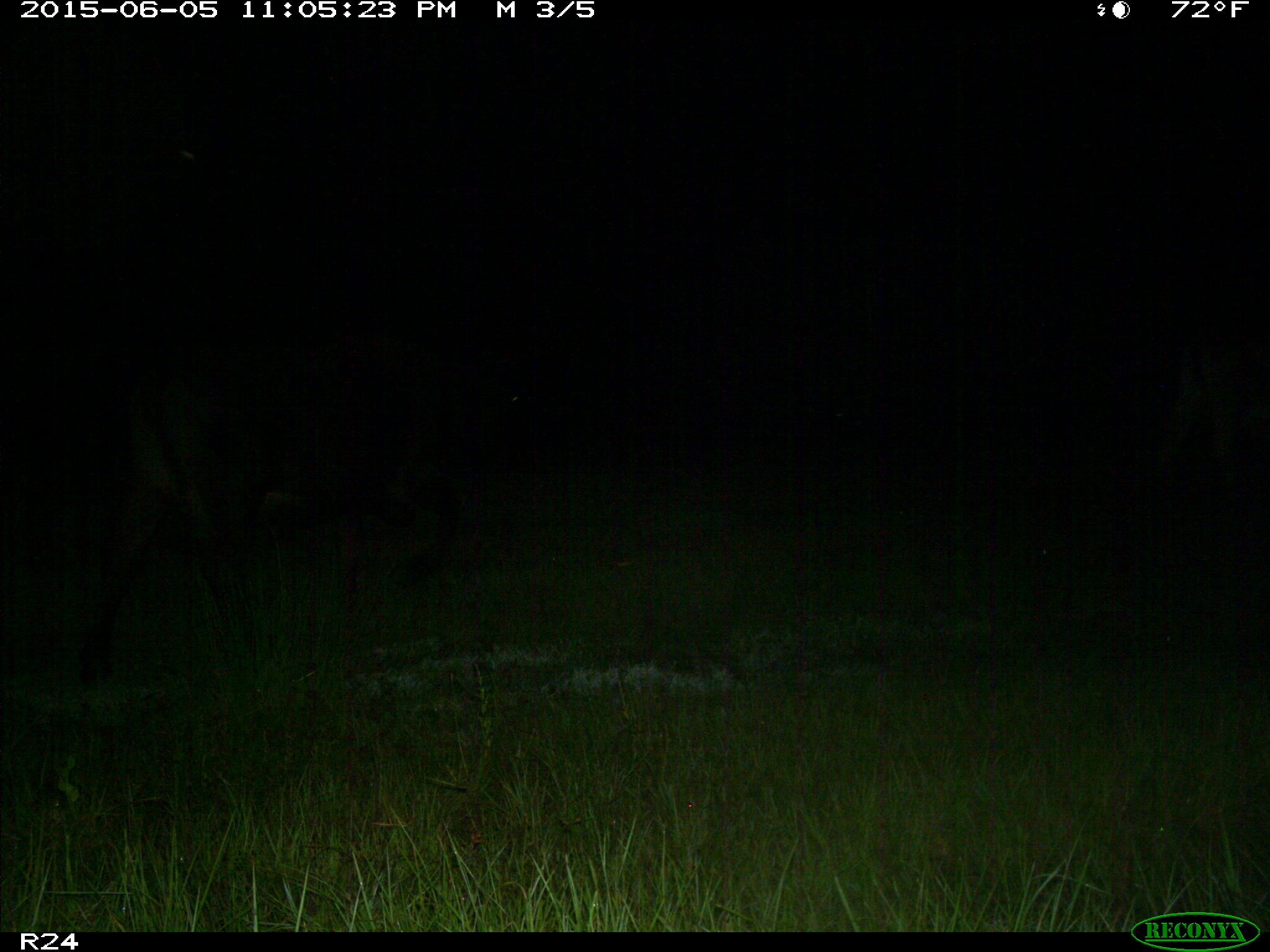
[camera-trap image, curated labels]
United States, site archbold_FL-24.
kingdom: Animalia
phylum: Chordata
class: Aves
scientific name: Aves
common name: birds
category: unidentified bird